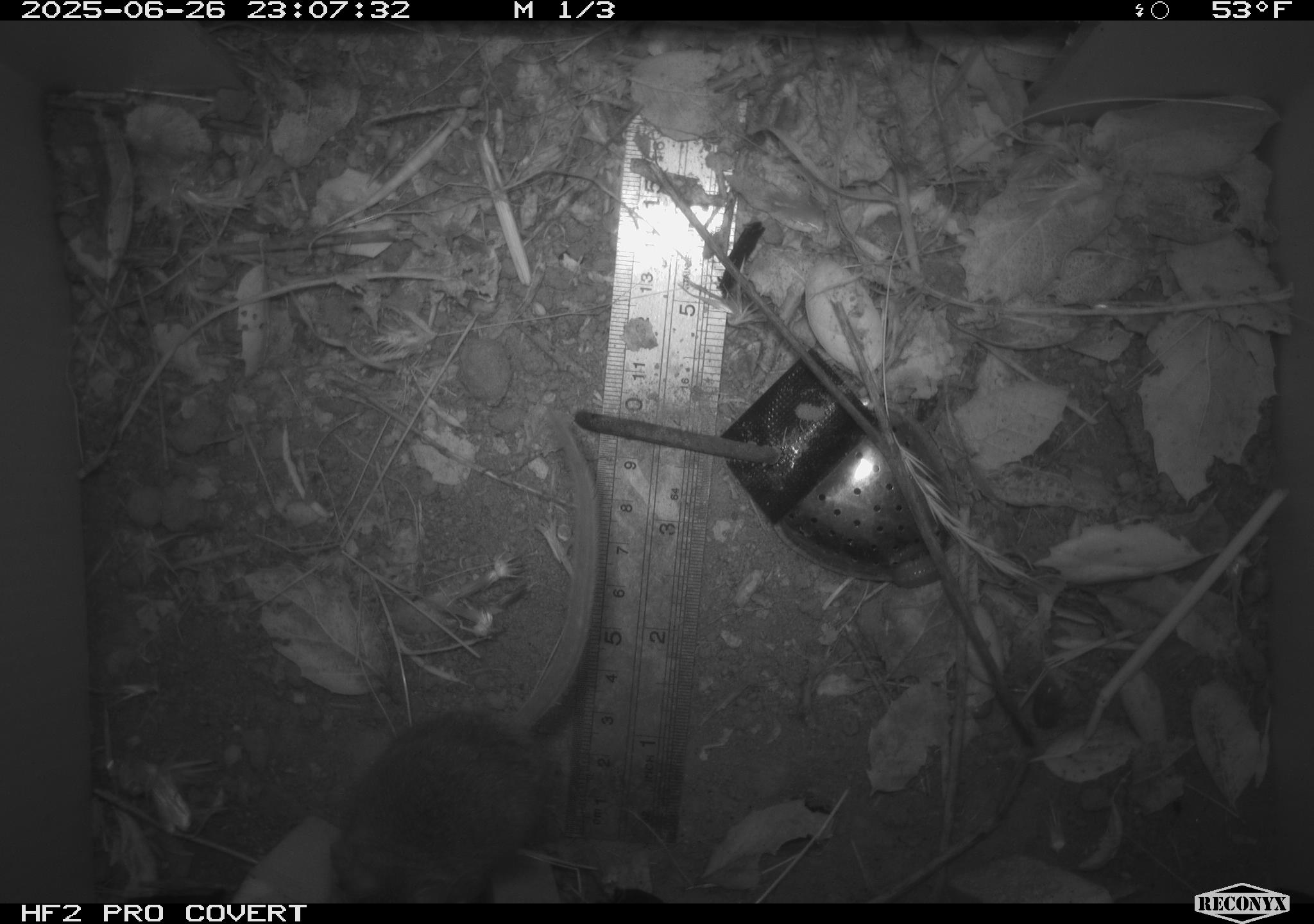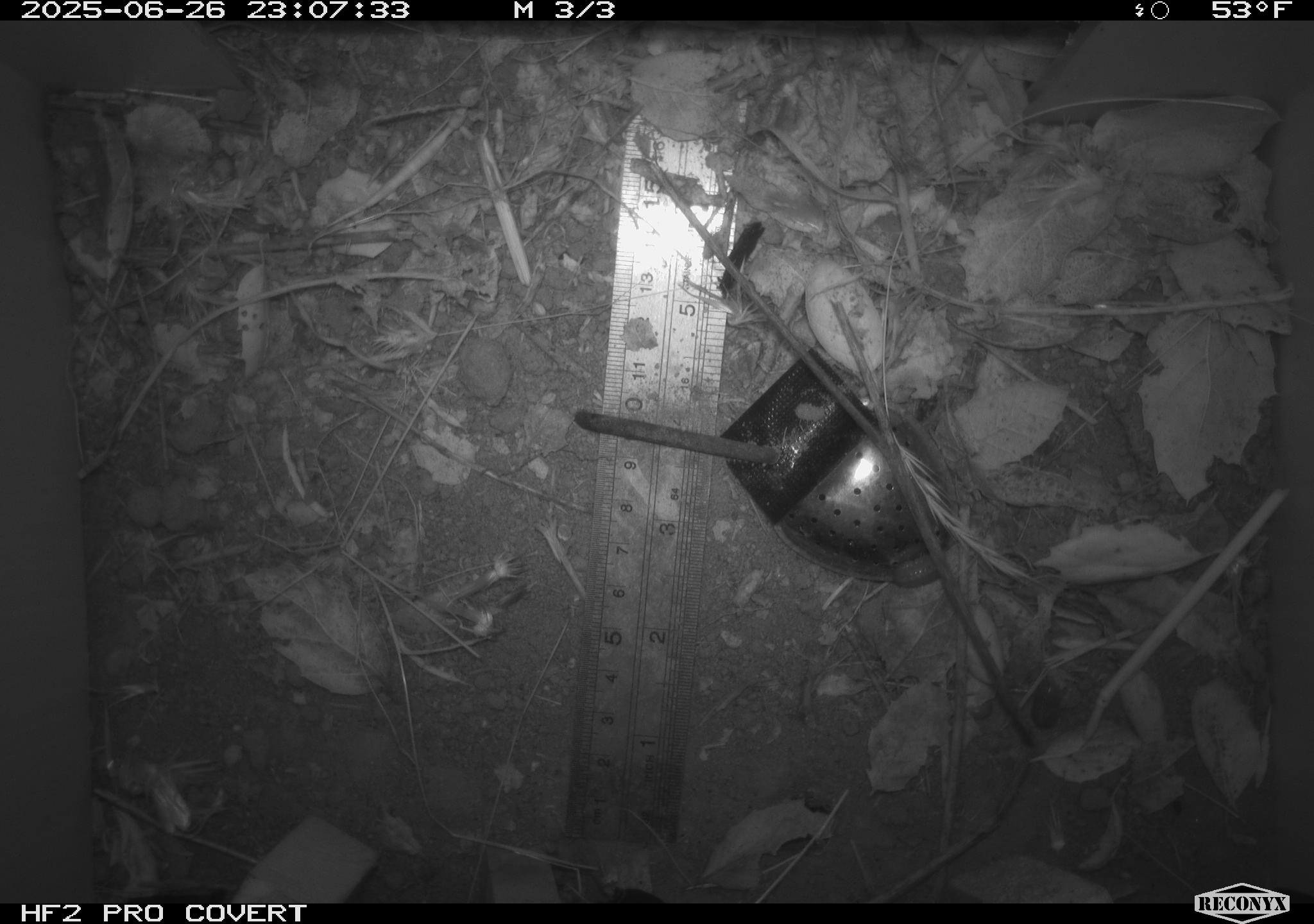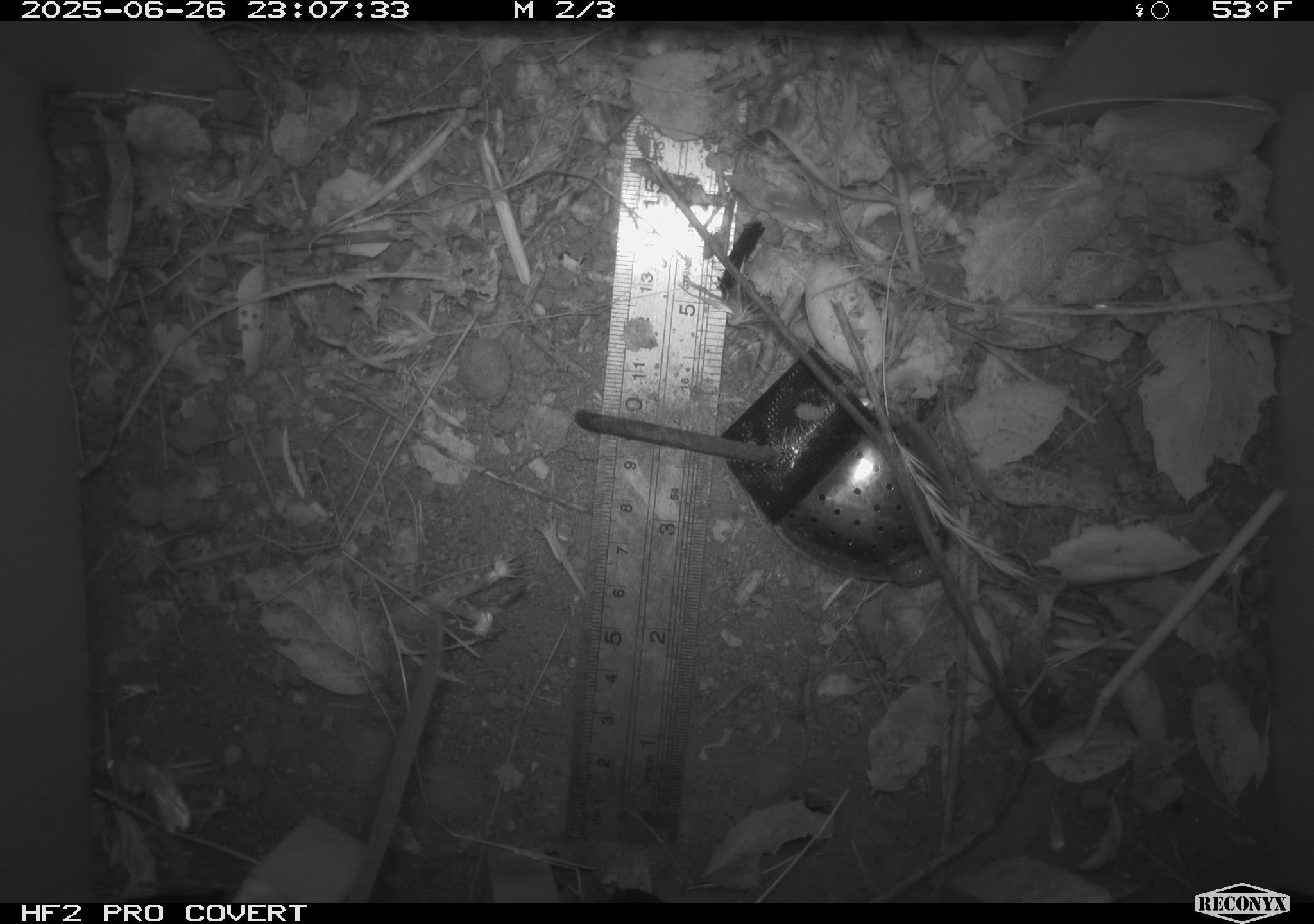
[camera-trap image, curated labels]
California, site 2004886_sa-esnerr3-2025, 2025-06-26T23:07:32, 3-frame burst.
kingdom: Animalia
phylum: Chordata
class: Mammalia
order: Rodentia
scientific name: Rodentia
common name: rodent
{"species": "rodent (Rodentia)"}